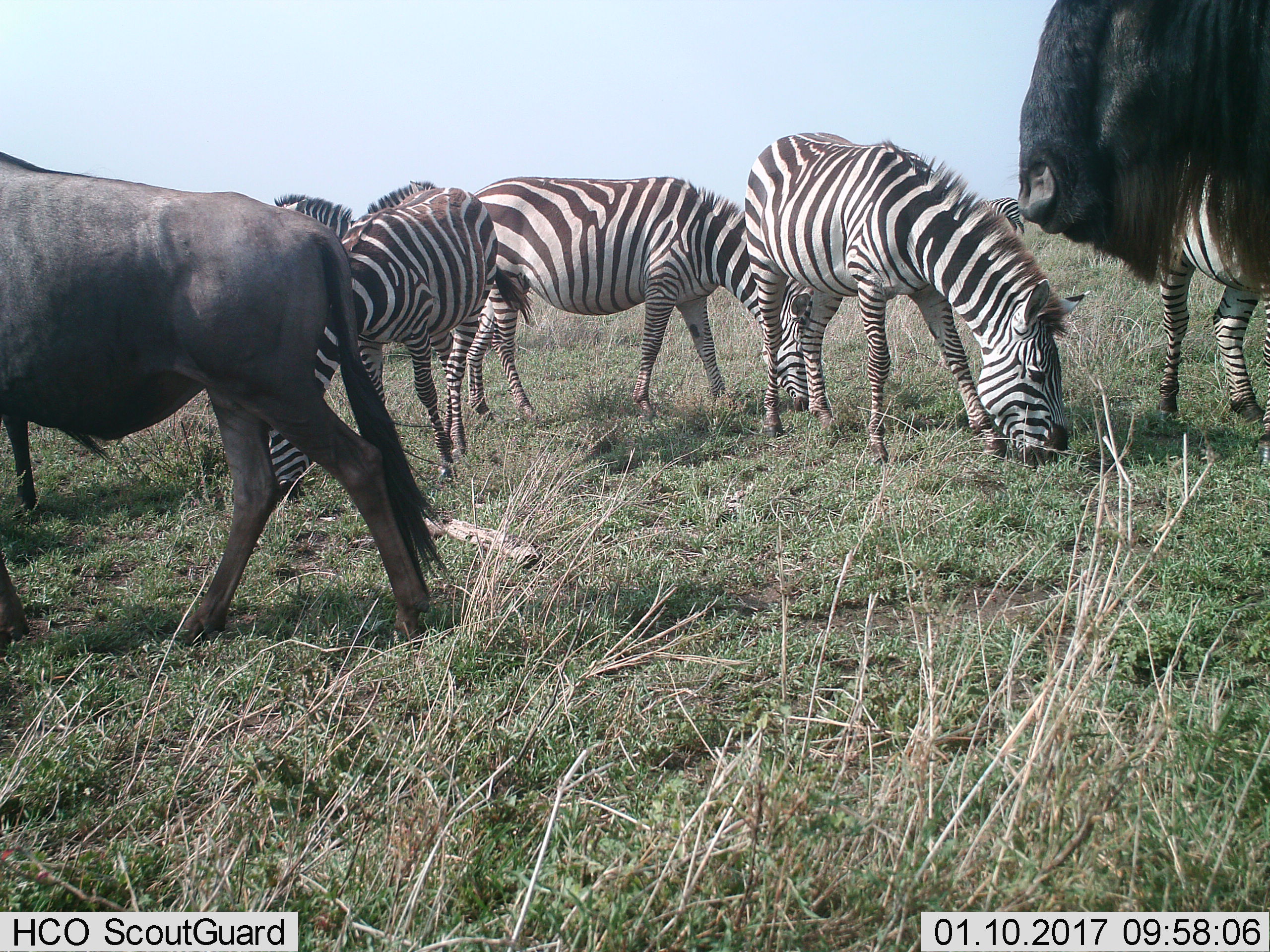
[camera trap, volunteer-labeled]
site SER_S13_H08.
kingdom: Animalia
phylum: Chordata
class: Mammalia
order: Artiodactyla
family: Bovidae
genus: Connochaetes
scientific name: Connochaetes taurinus taurinus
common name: blue wildebeest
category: wildebeestblue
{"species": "wildebeestblue (blue wildebeest) (Connochaetes taurinus taurinus)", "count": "2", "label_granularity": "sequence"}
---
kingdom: Animalia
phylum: Chordata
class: Mammalia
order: Perissodactyla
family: Equidae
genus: Equus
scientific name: Equus quagga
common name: plains zebra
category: zebraplains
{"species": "zebraplains (plains zebra) (Equus quagga)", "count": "6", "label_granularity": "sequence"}